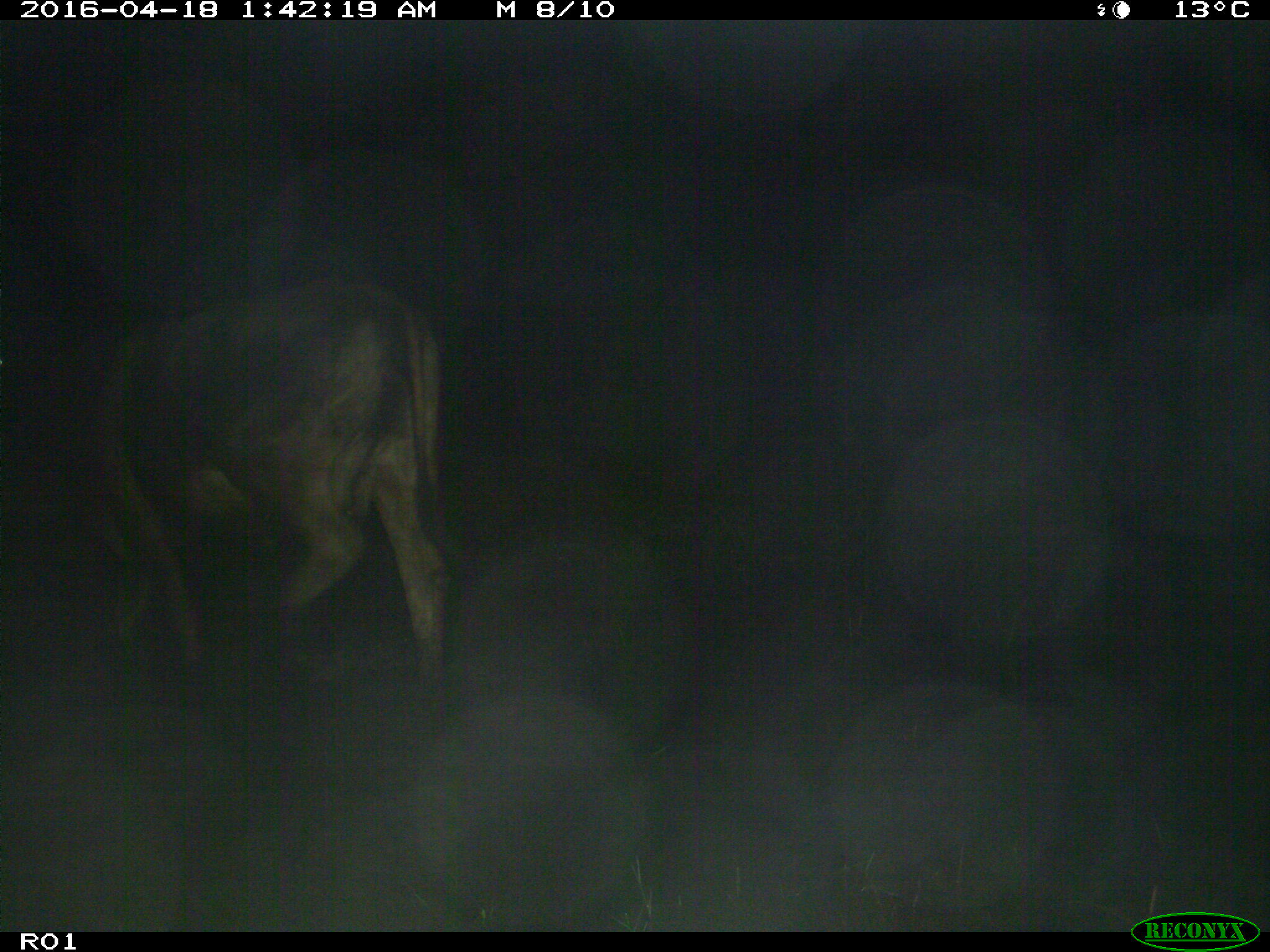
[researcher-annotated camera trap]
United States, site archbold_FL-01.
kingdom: Animalia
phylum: Chordata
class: Mammalia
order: Artiodactyla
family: Bovidae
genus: Bos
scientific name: Bos taurus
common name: domestic cow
Bos taurus (domestic cow).